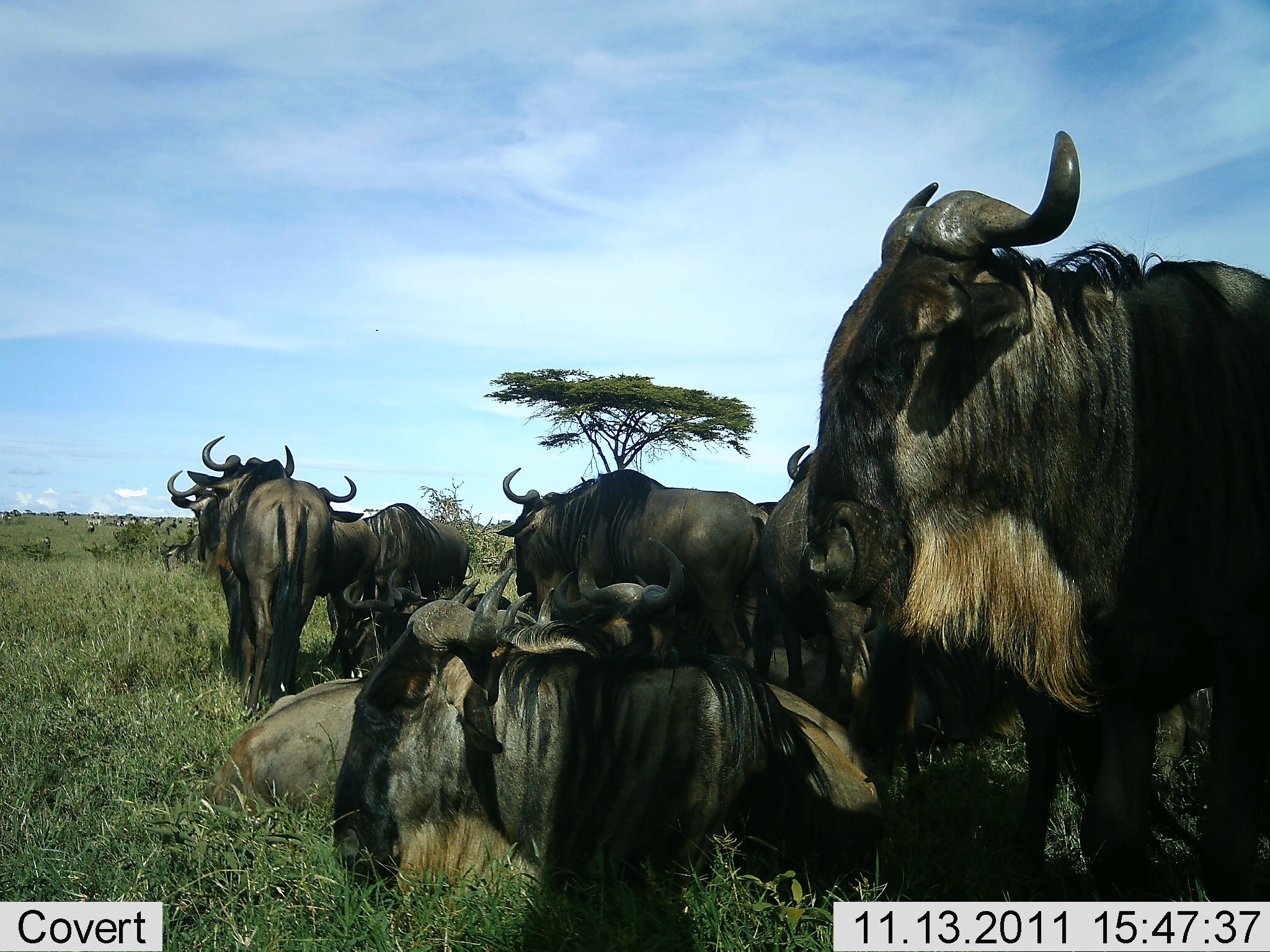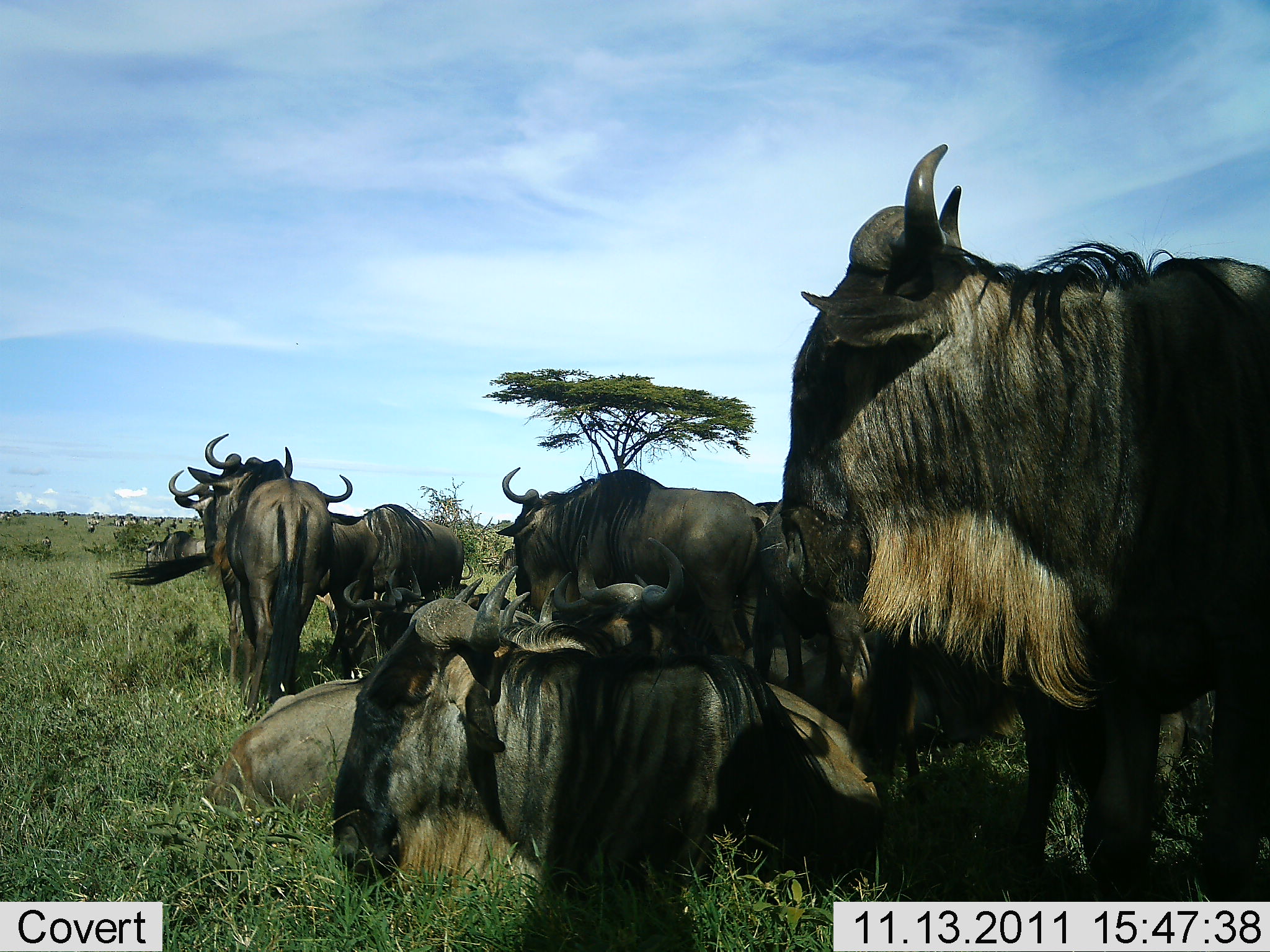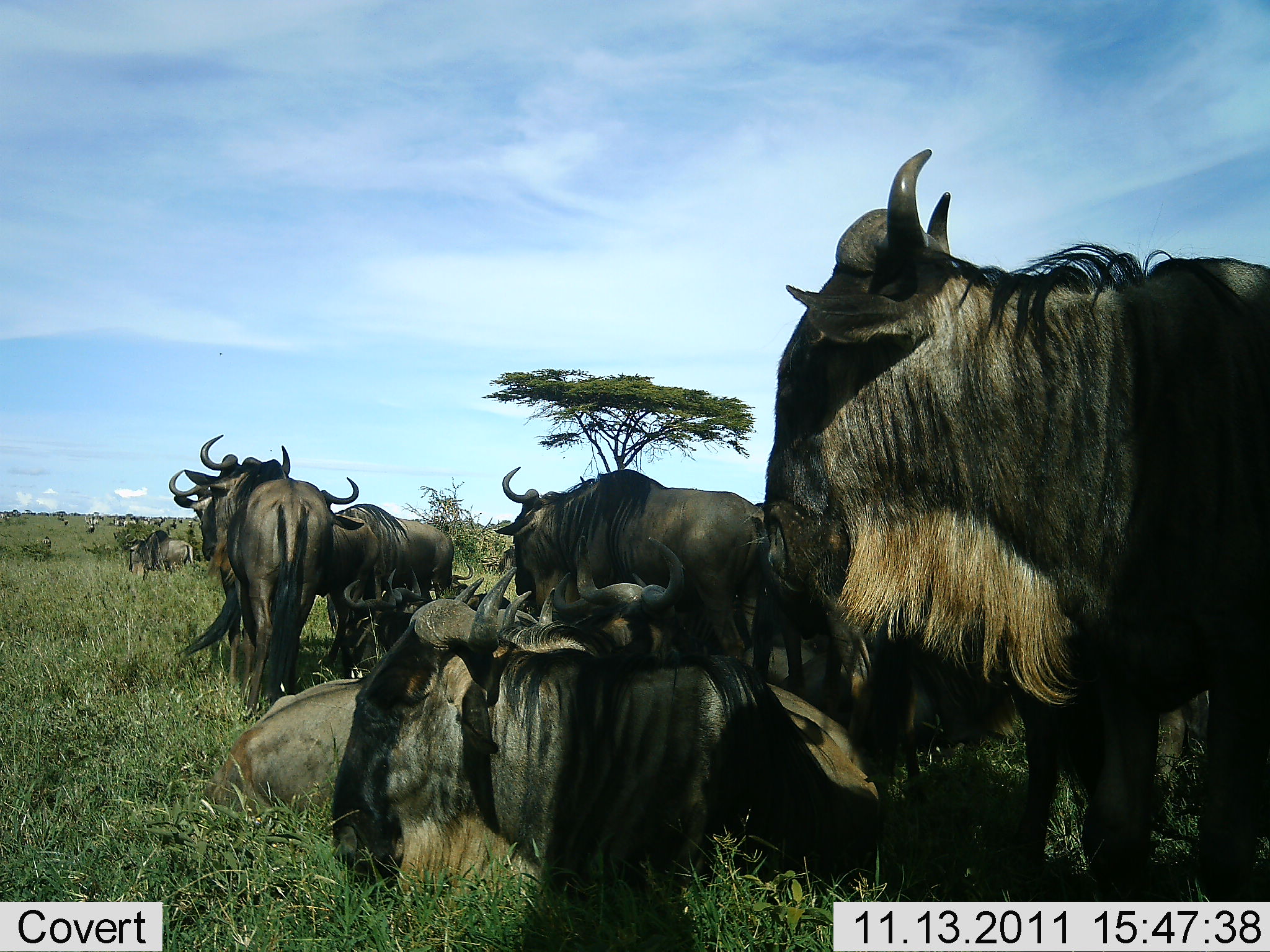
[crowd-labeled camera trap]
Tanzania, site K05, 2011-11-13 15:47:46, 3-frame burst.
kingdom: Animalia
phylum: Chordata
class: Mammalia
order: Artiodactyla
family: Bovidae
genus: Connochaetes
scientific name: Connochaetes taurinus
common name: blue wildebeest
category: wildebeest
Wildebeest (blue wildebeest) (Connochaetes taurinus), count 11-50. Behavior (volunteer vote fractions): standing 75%, resting 100%, moving 17%, interacting 8%. Young present (vote fraction): 0%. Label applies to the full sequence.